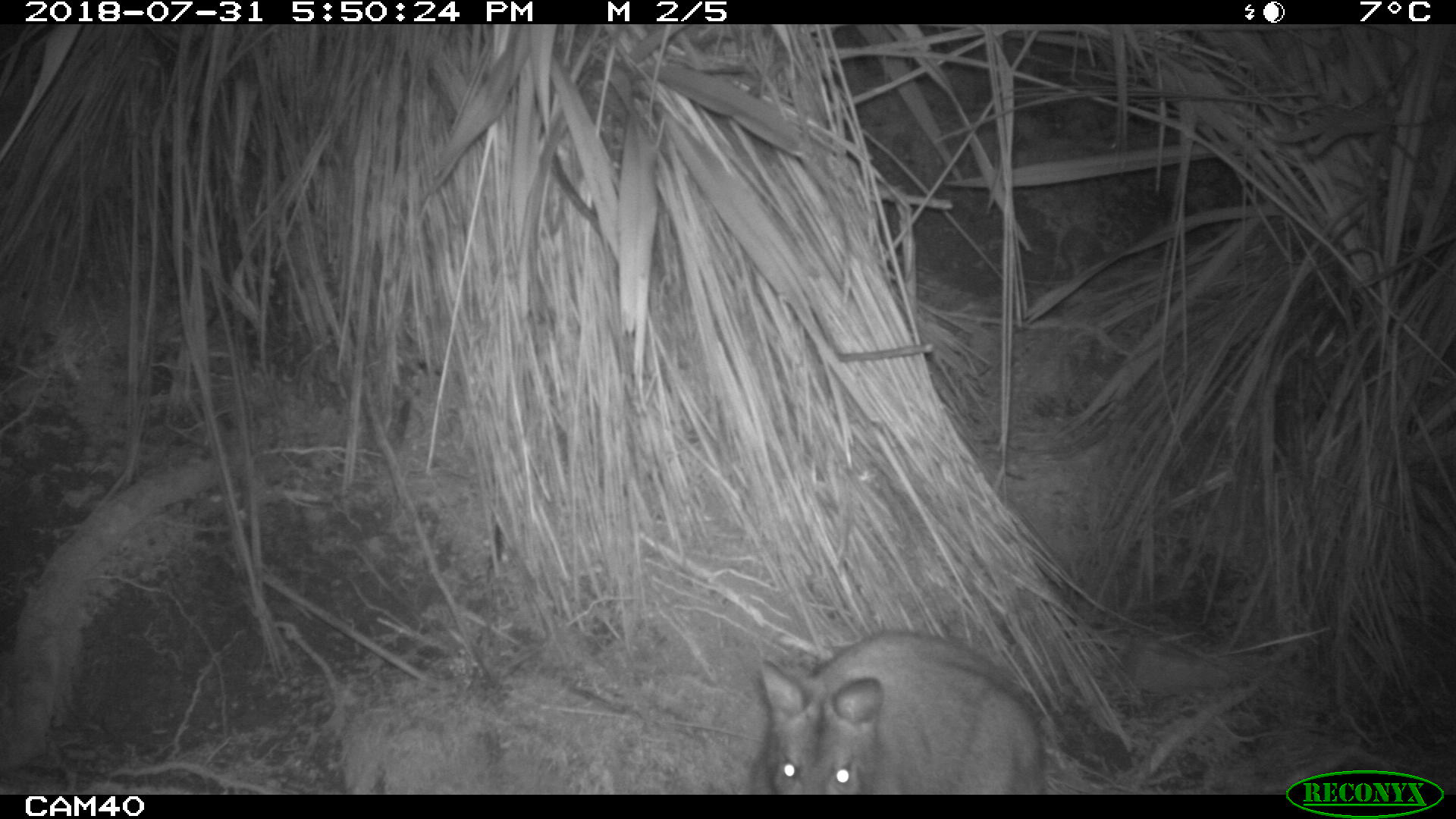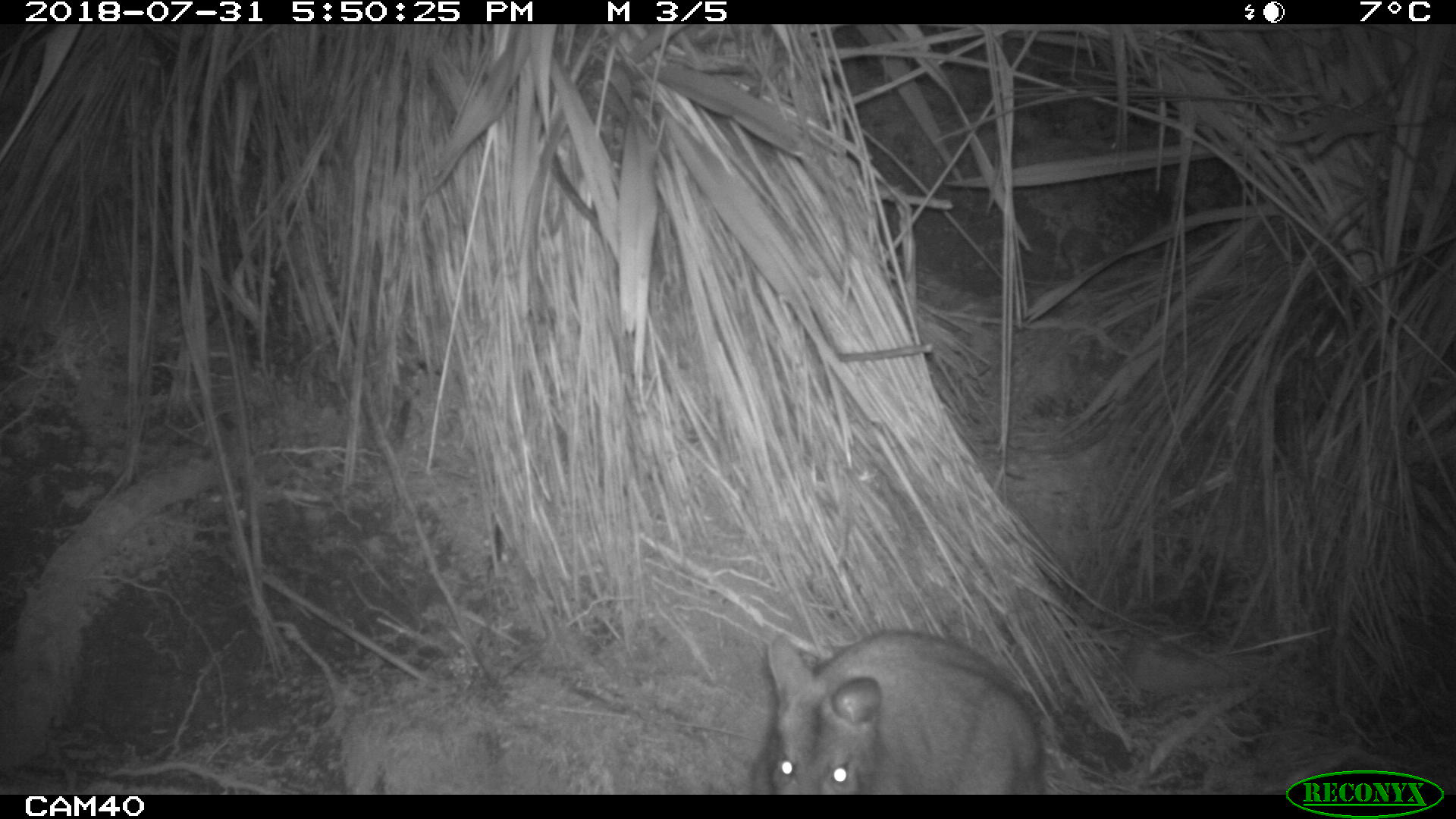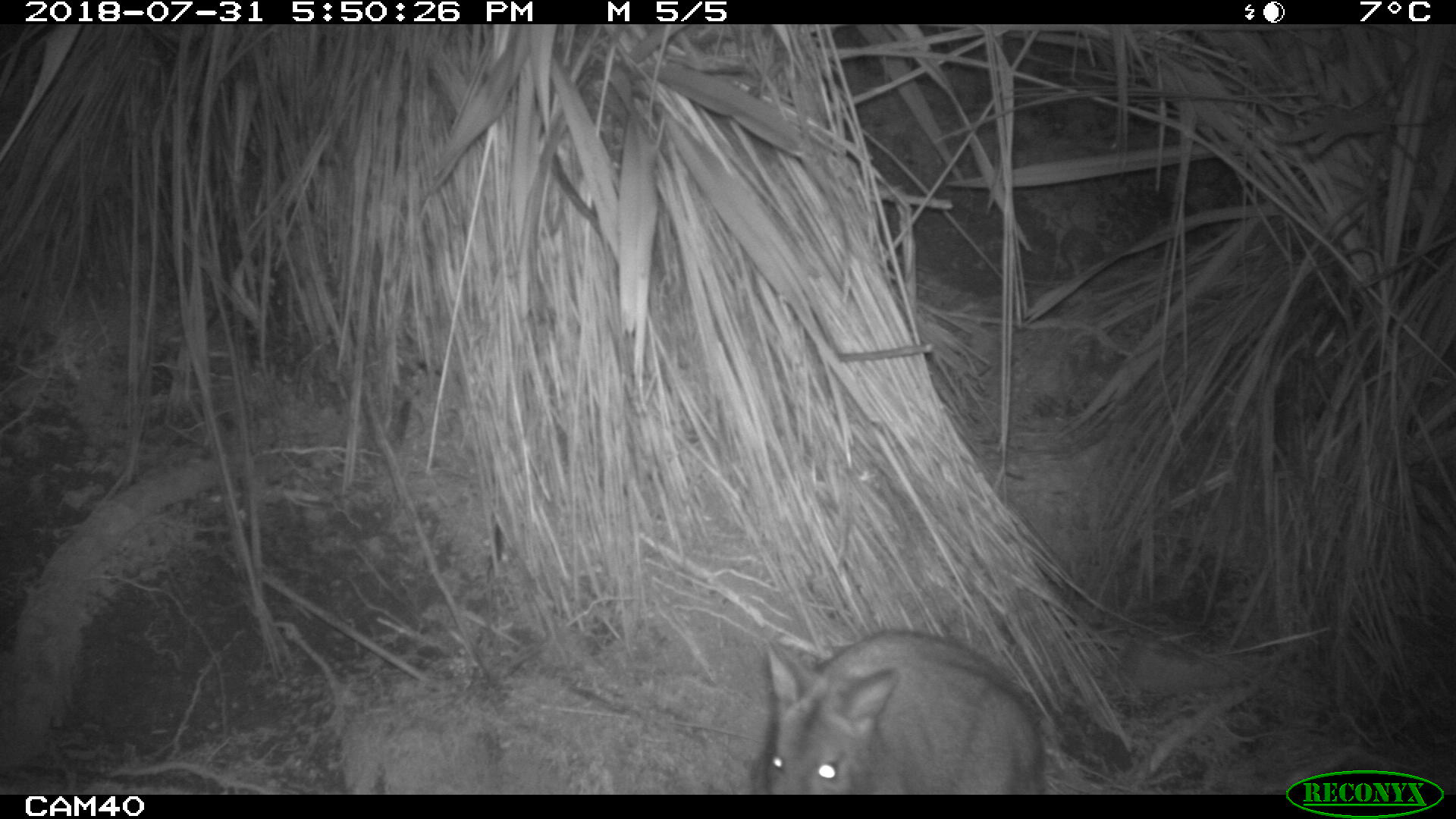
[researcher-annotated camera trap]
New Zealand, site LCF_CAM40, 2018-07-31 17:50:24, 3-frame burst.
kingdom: Animalia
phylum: Chordata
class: Mammalia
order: Diprotodontia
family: Macropodidae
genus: Notamacropus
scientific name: Notamacropus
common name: wallaby